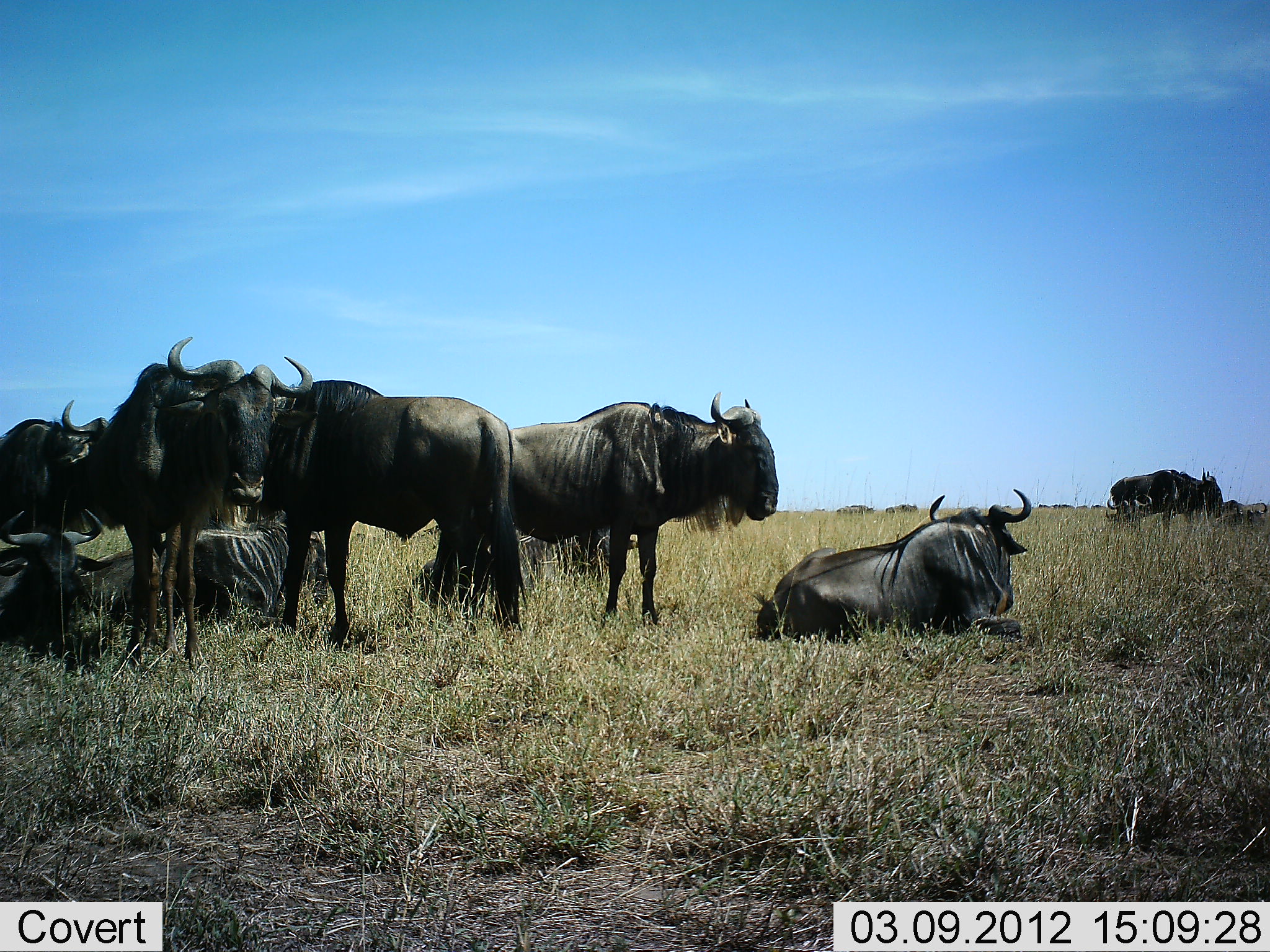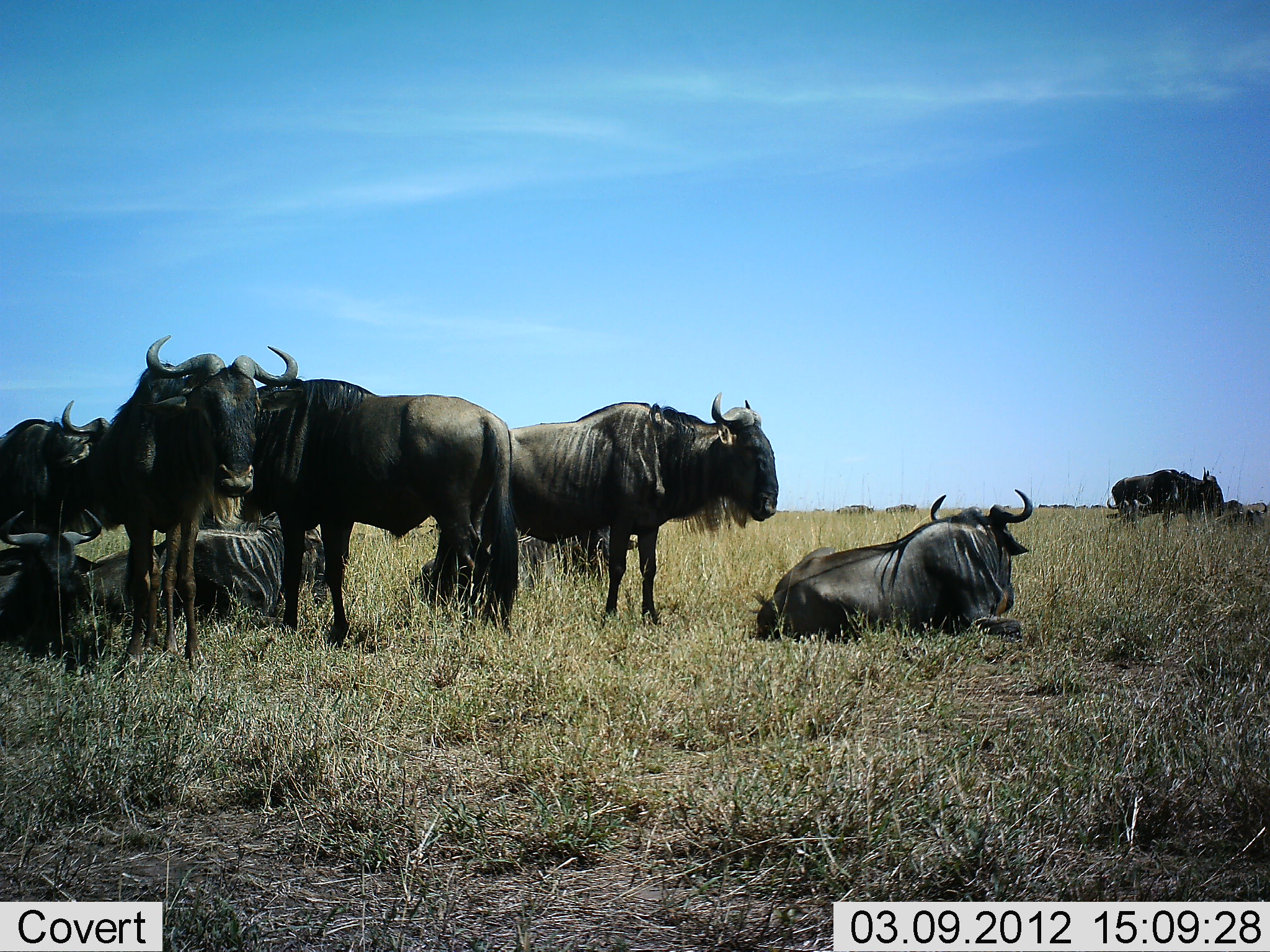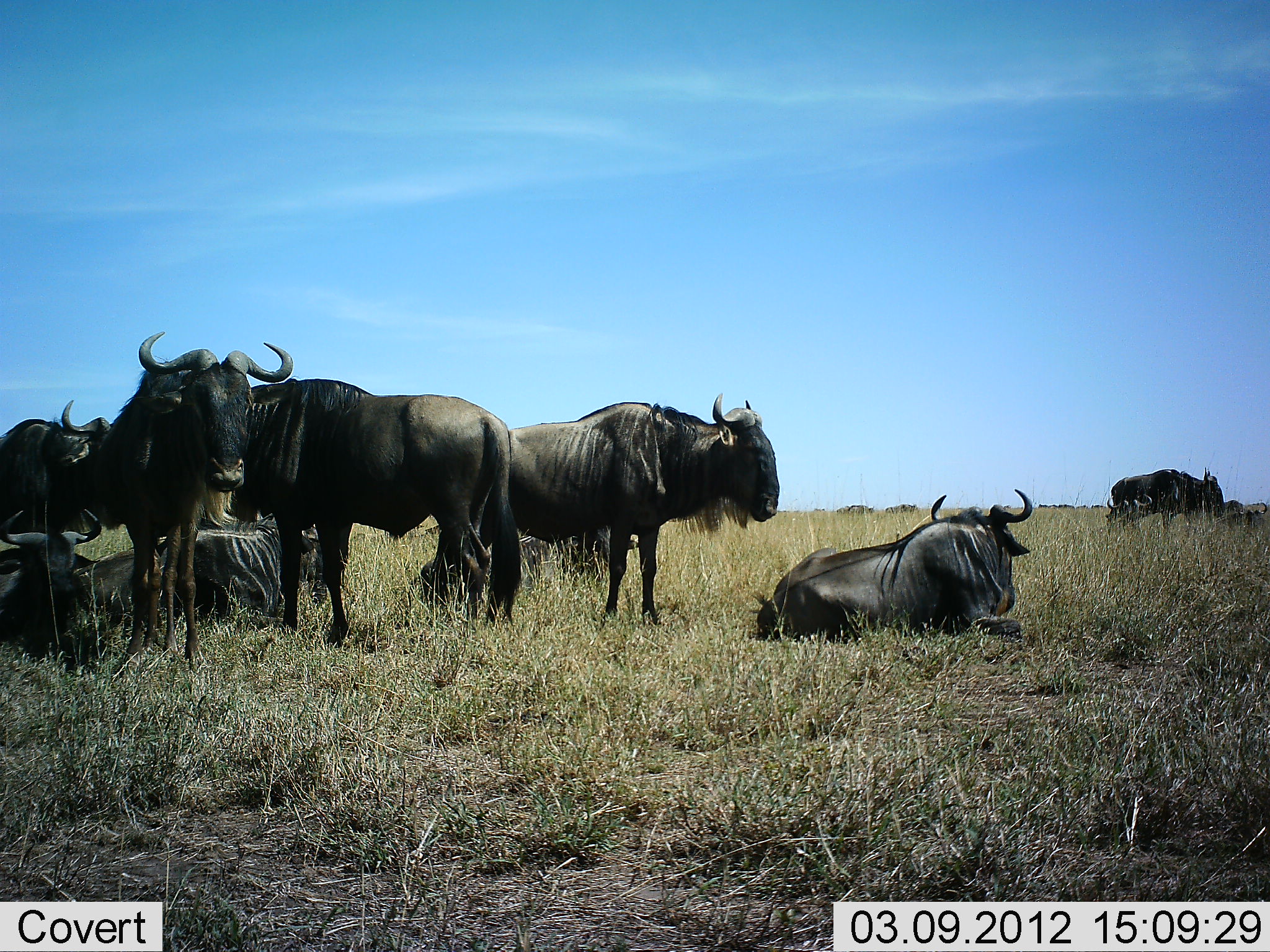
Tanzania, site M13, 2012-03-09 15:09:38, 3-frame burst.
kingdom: Animalia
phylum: Chordata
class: Mammalia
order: Artiodactyla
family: Bovidae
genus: Connochaetes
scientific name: Connochaetes taurinus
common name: blue wildebeest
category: wildebeest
Wildebeest (blue wildebeest) (Connochaetes taurinus), count 9. Behavior (volunteer vote fractions): standing 83%, resting 96%, moving 9%, interacting 0%. Young present (vote fraction): 0%. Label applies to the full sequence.